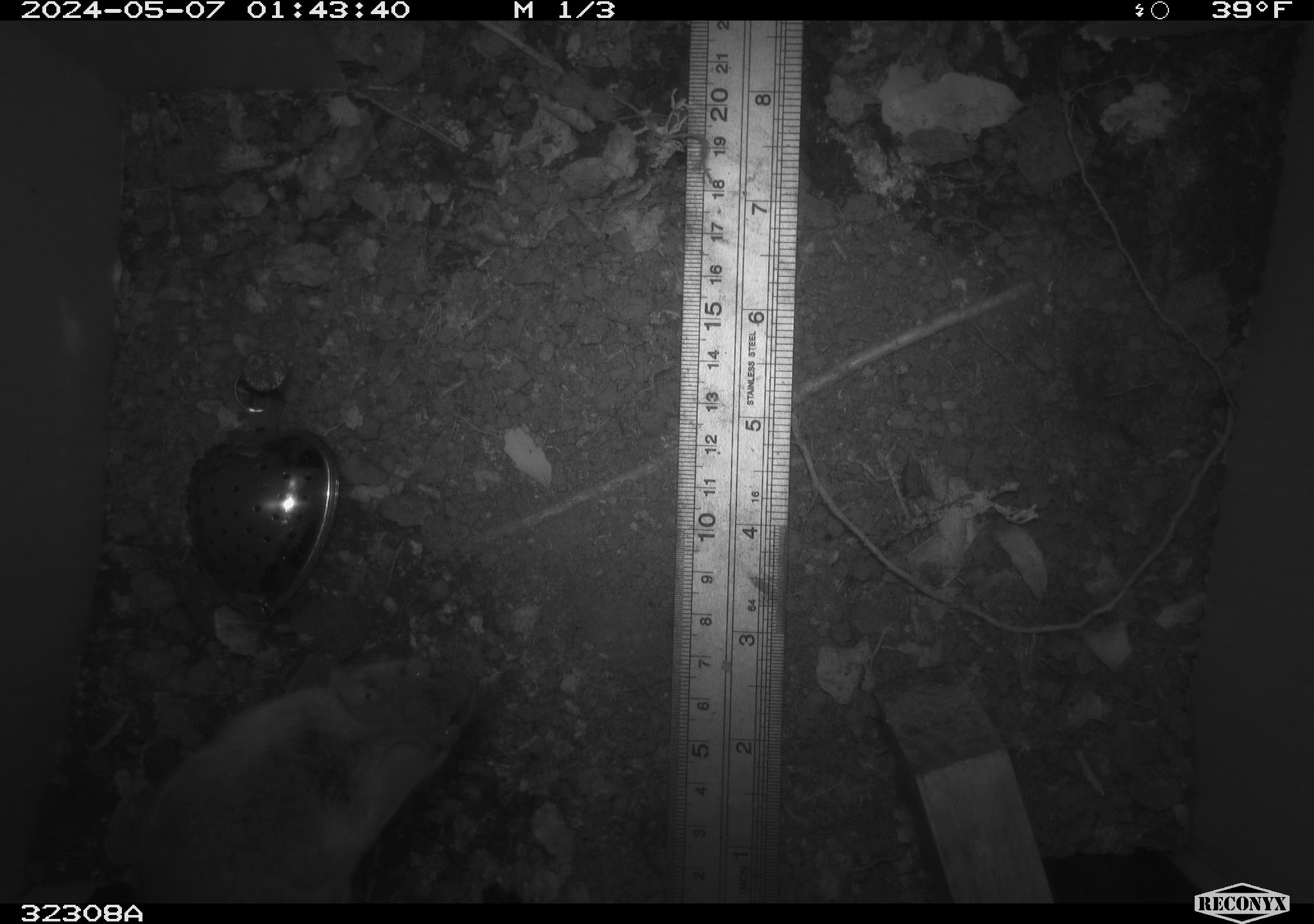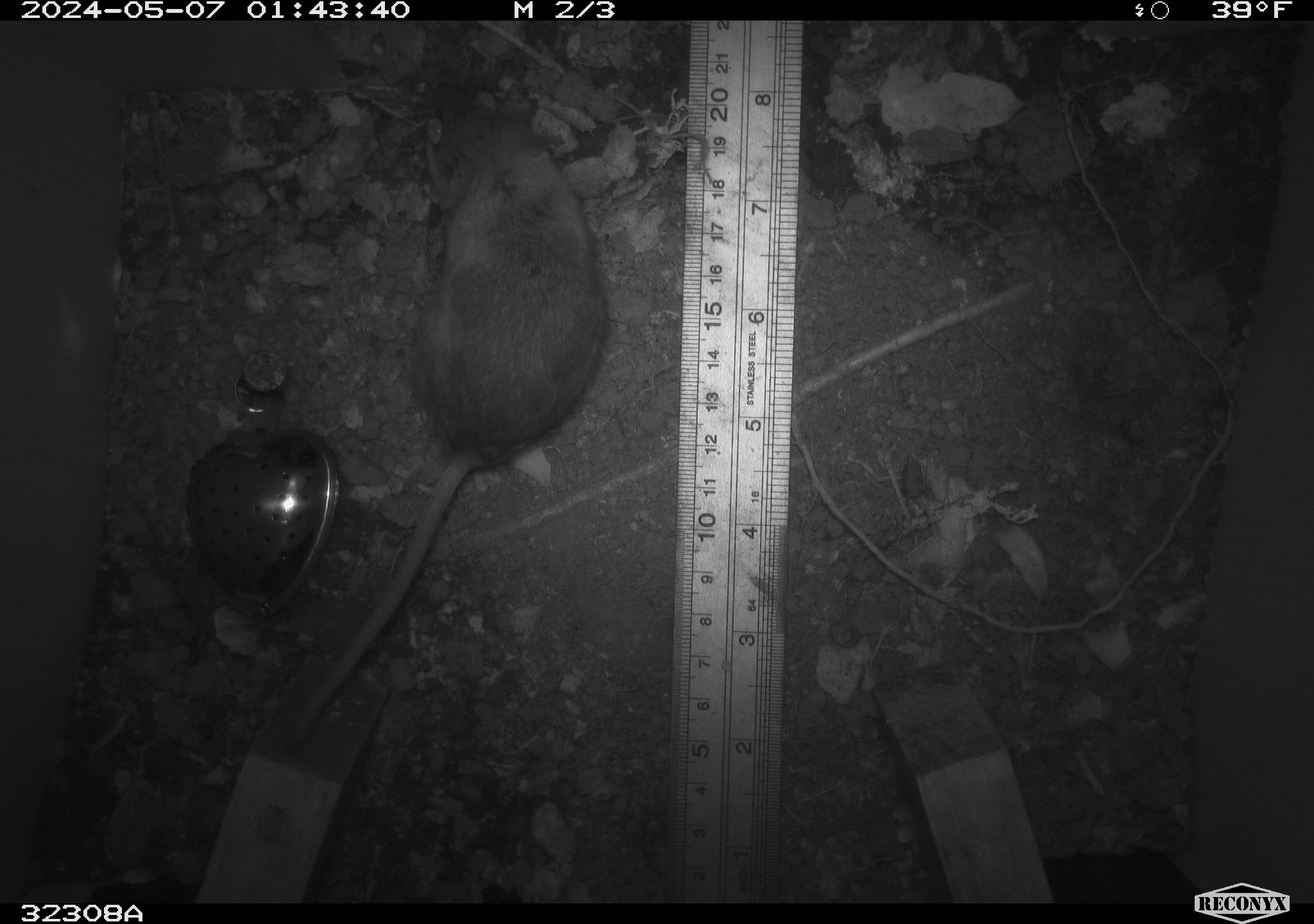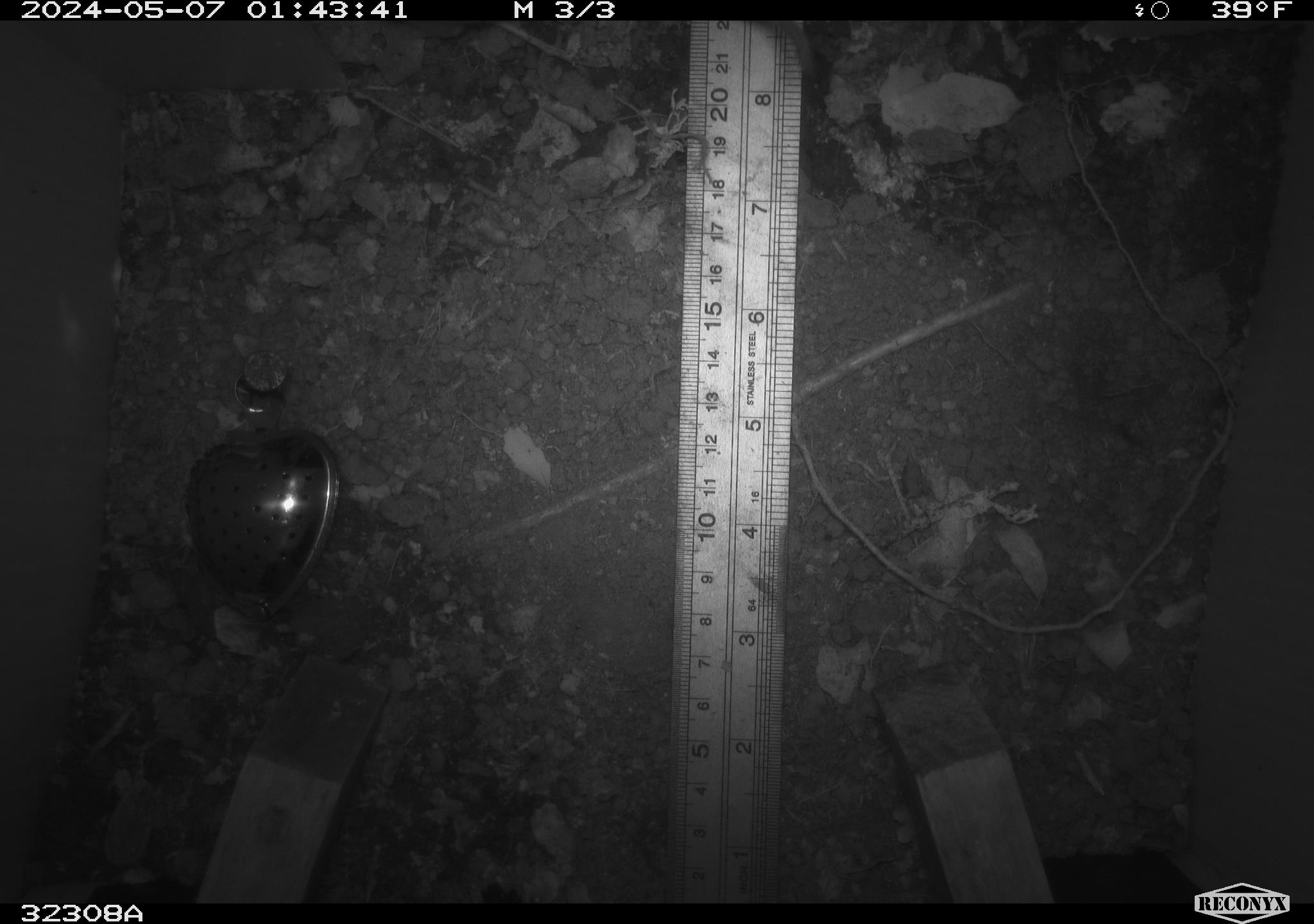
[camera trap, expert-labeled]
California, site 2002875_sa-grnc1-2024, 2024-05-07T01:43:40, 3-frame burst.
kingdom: Animalia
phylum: Chordata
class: Mammalia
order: Rodentia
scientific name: Rodentia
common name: rodent